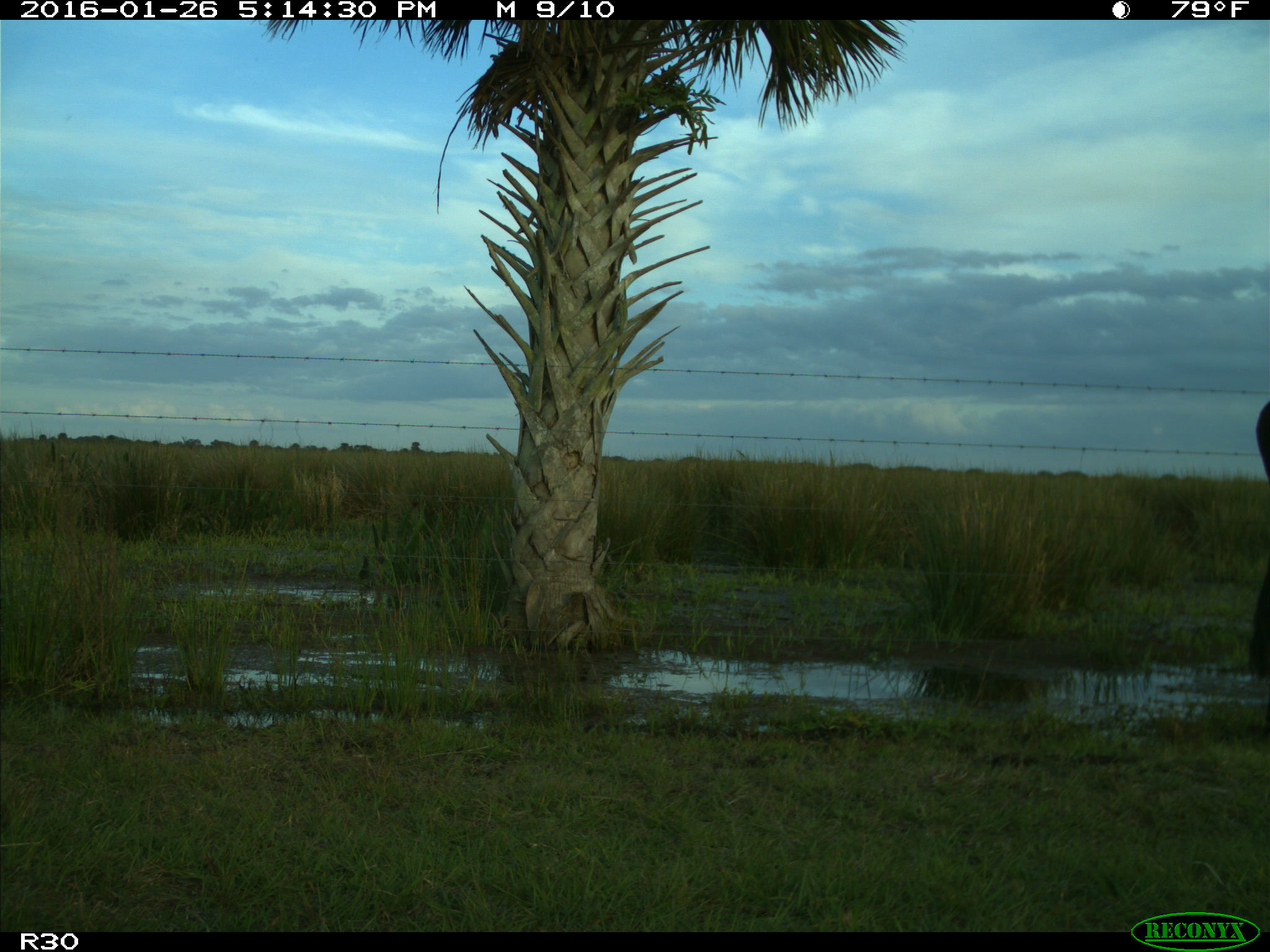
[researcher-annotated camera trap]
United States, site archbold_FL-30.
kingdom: Animalia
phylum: Chordata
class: Mammalia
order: Artiodactyla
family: Bovidae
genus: Bos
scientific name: Bos taurus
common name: domestic cow